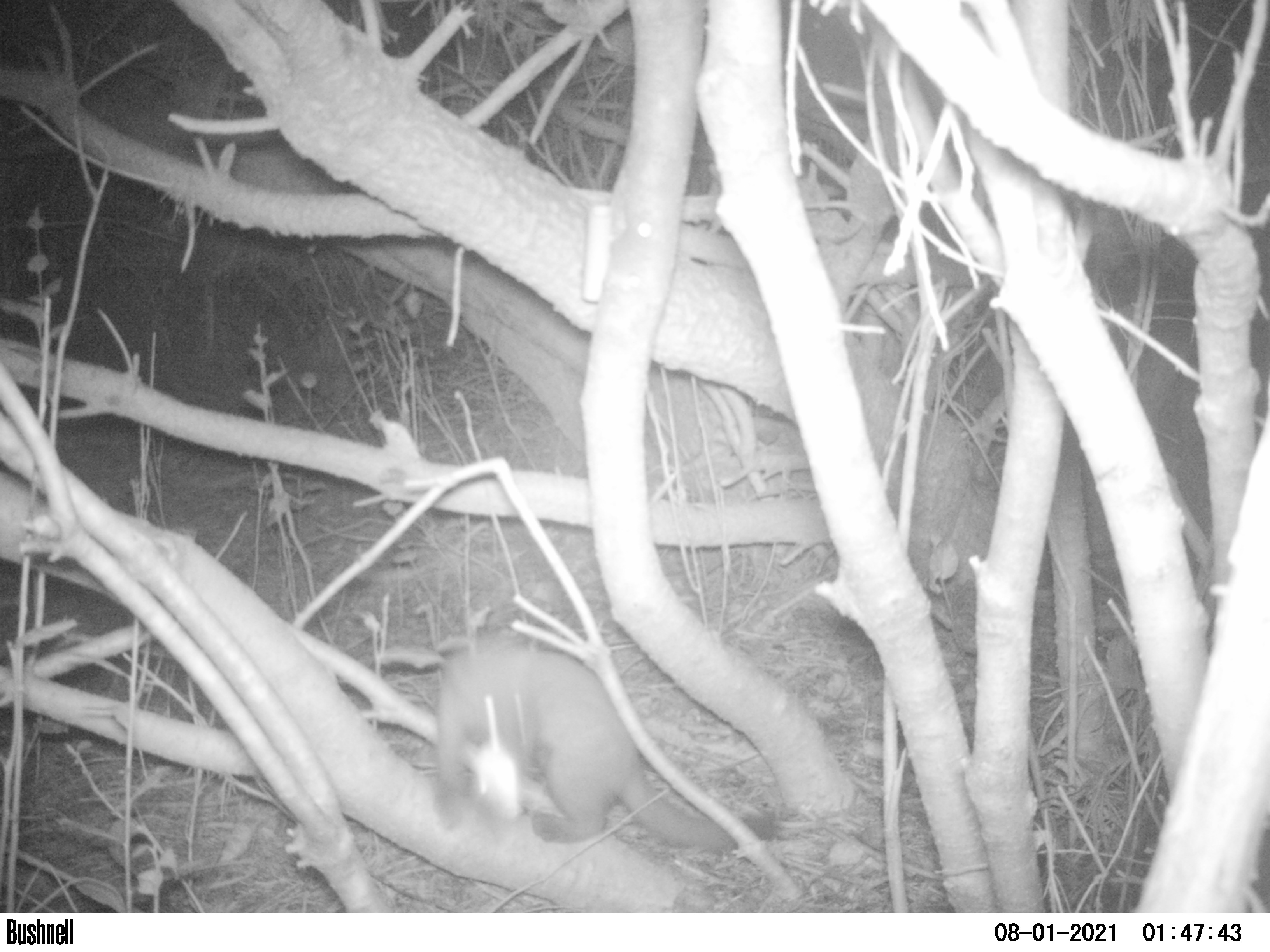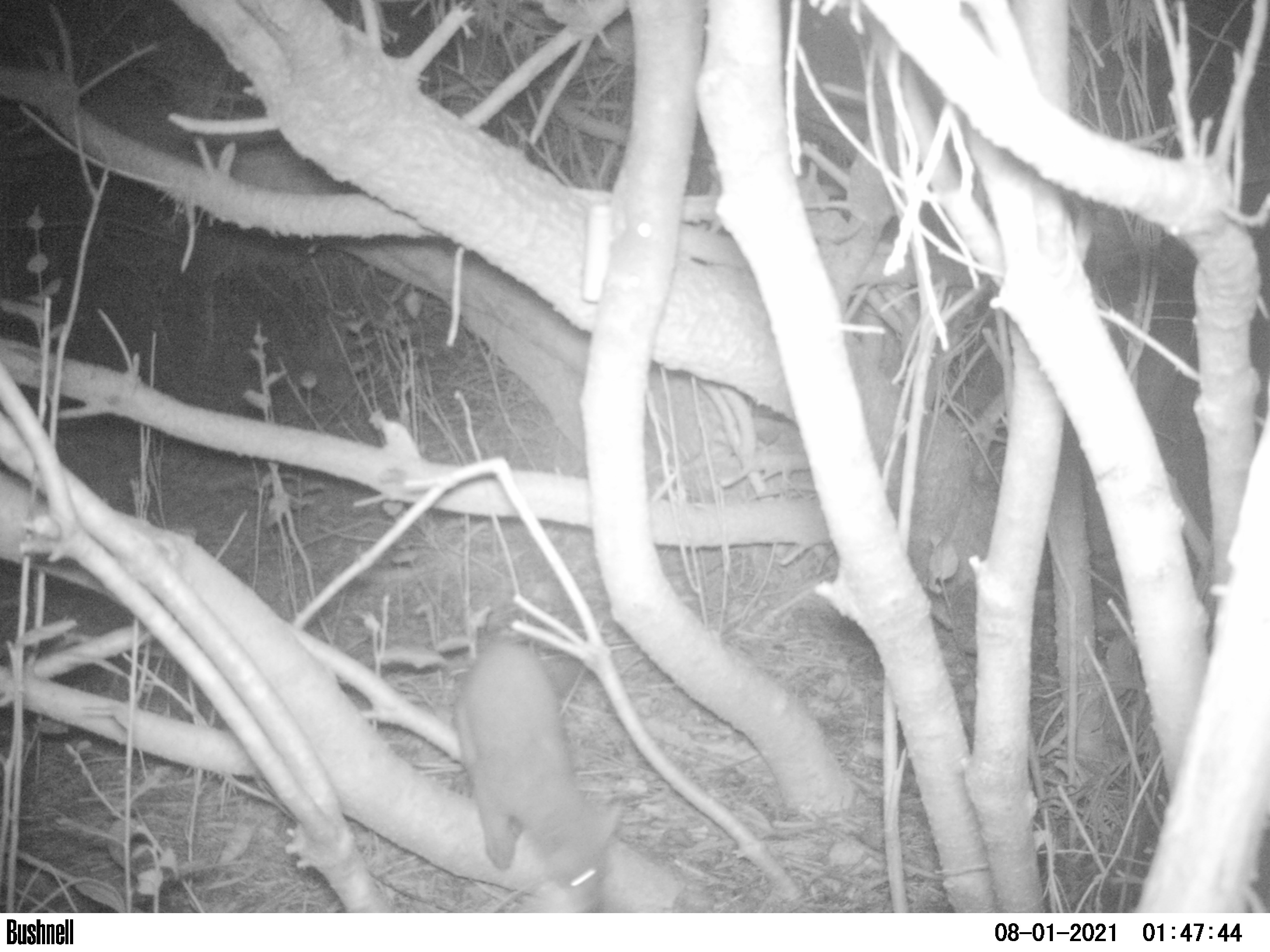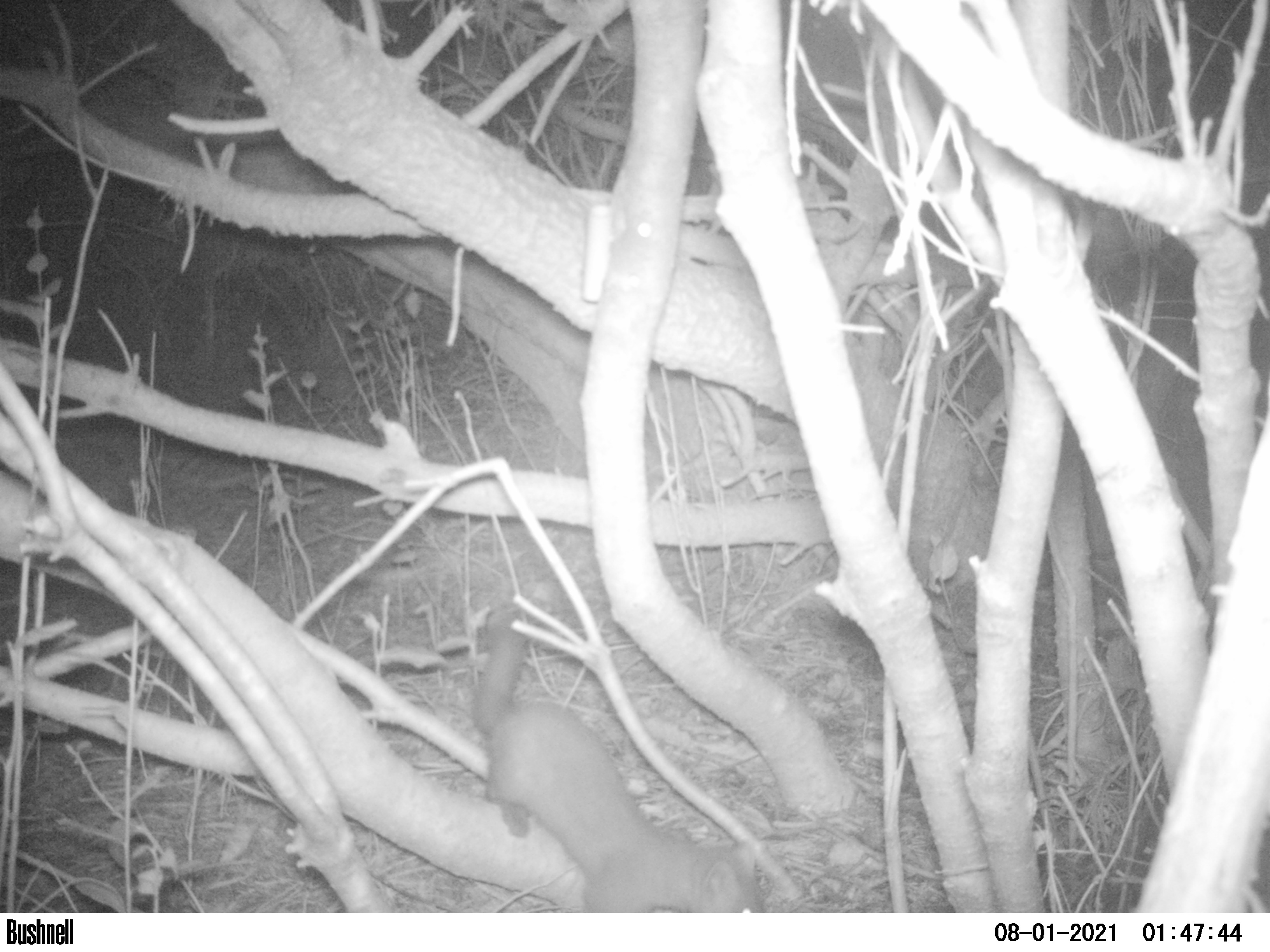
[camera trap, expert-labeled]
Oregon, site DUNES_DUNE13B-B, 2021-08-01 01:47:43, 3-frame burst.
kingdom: Animalia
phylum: Chordata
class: Mammalia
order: Carnivora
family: Mustelidae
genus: Martes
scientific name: Martes americana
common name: marten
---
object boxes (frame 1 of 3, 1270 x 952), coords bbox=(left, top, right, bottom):
marten: bbox=(409, 614, 793, 869)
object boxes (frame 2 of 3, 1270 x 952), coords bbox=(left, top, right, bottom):
marten: bbox=(440, 626, 629, 910)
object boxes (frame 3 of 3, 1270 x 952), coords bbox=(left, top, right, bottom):
marten: bbox=(466, 608, 787, 913)